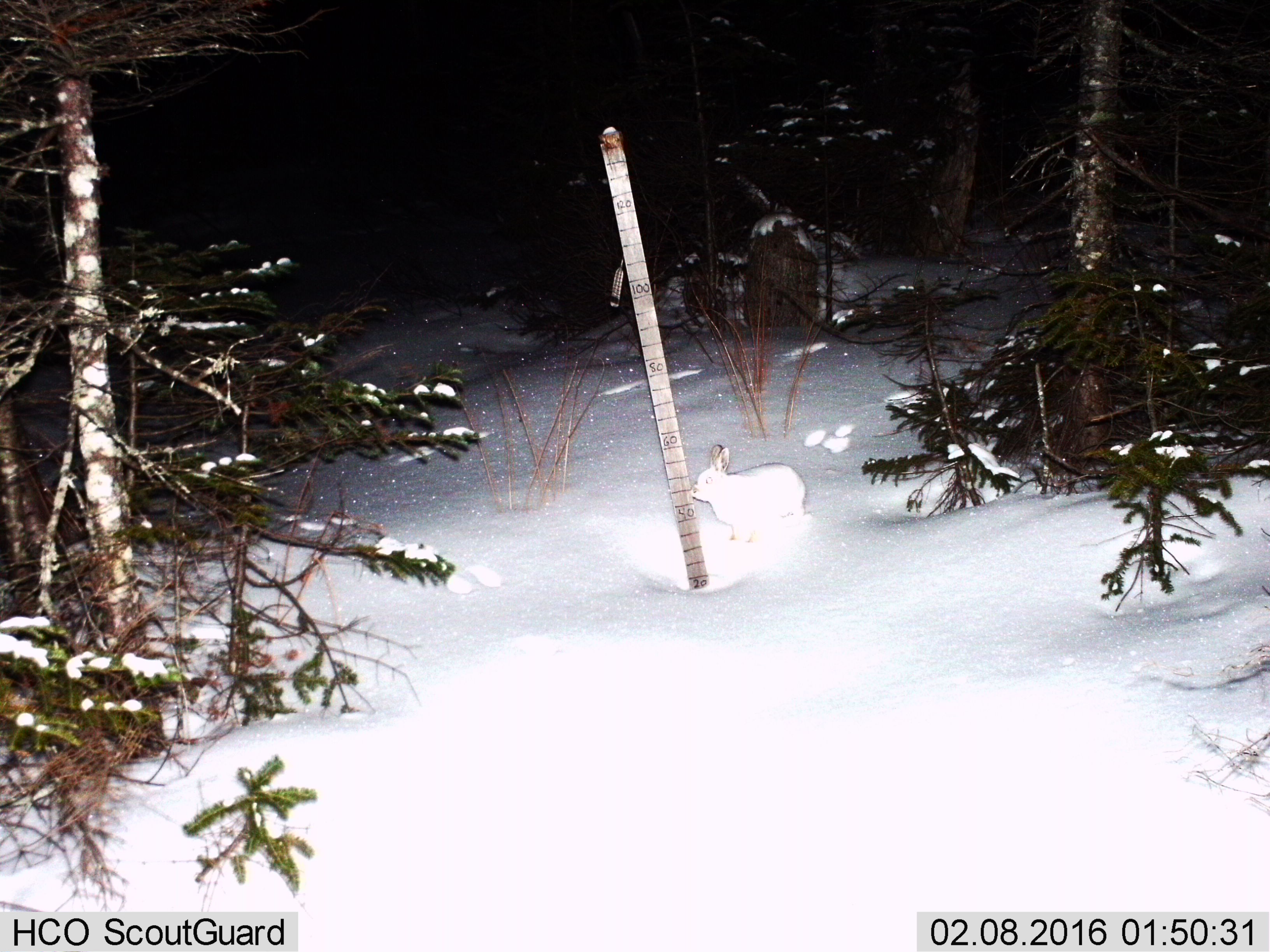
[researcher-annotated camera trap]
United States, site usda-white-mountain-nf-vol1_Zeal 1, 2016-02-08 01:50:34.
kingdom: Animalia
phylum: Chordata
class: Mammalia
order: Lagomorpha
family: Leporidae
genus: Lepus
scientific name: Lepus americanus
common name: snowshoe hare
Snowshoe hare (Lepus americanus).